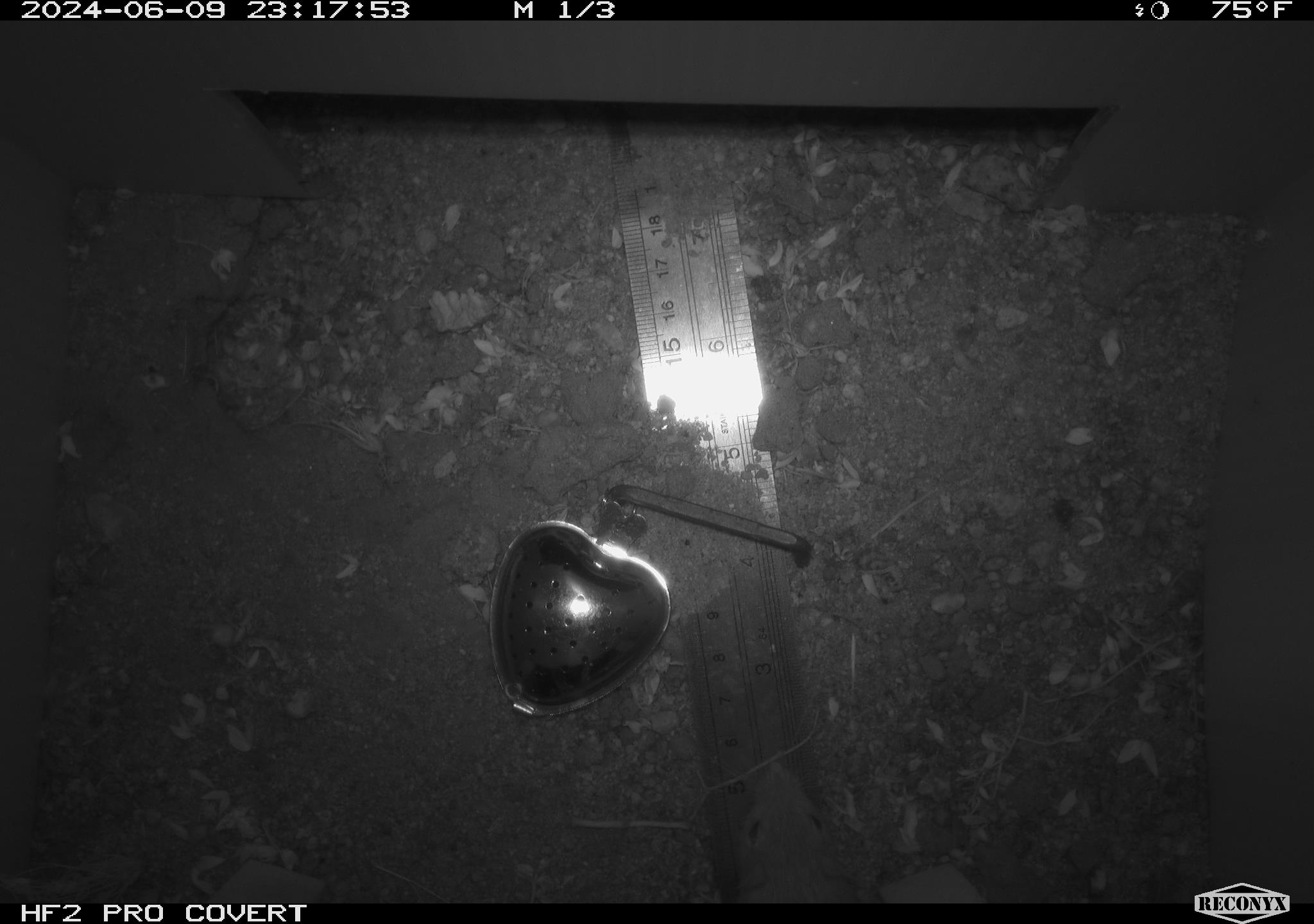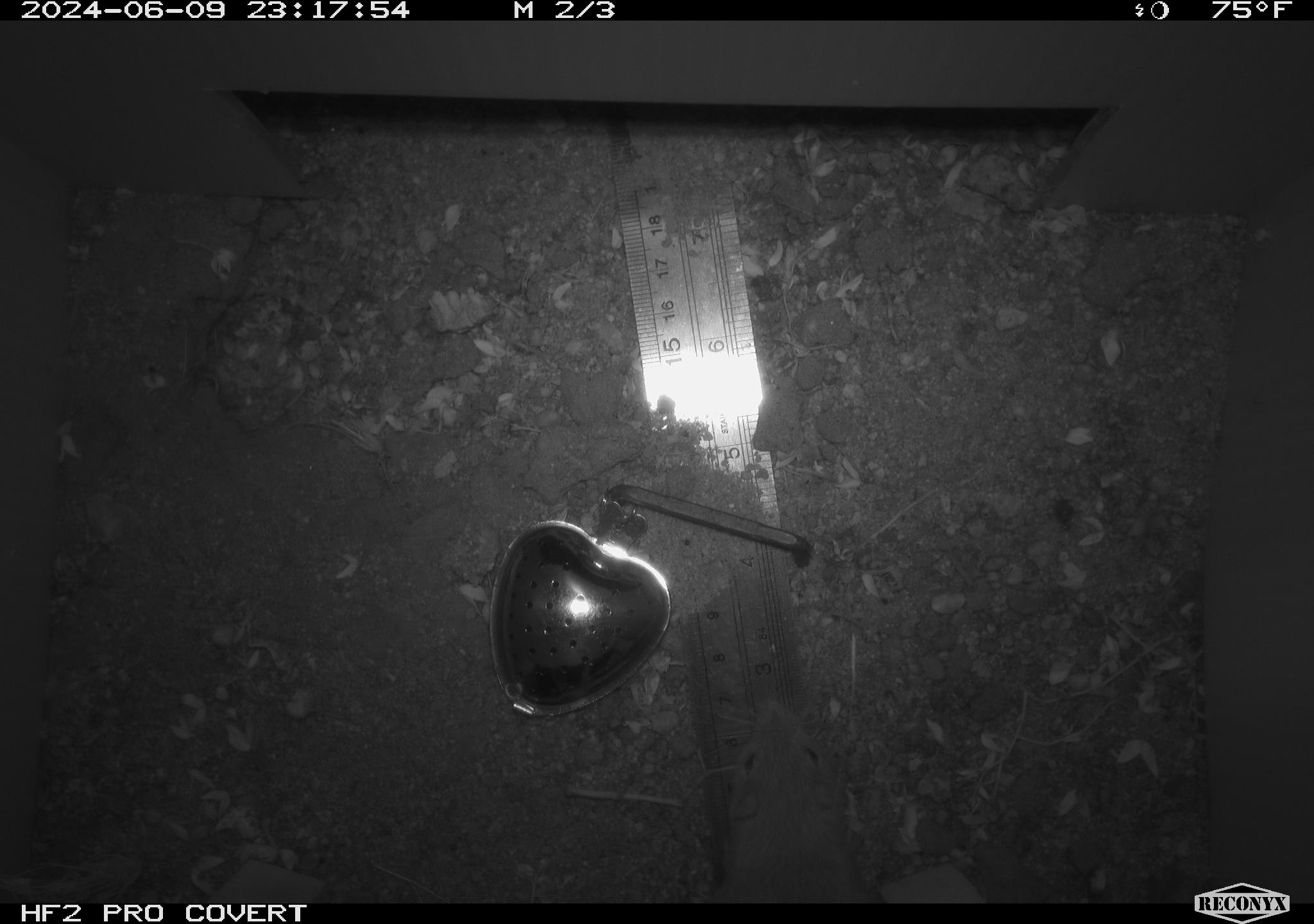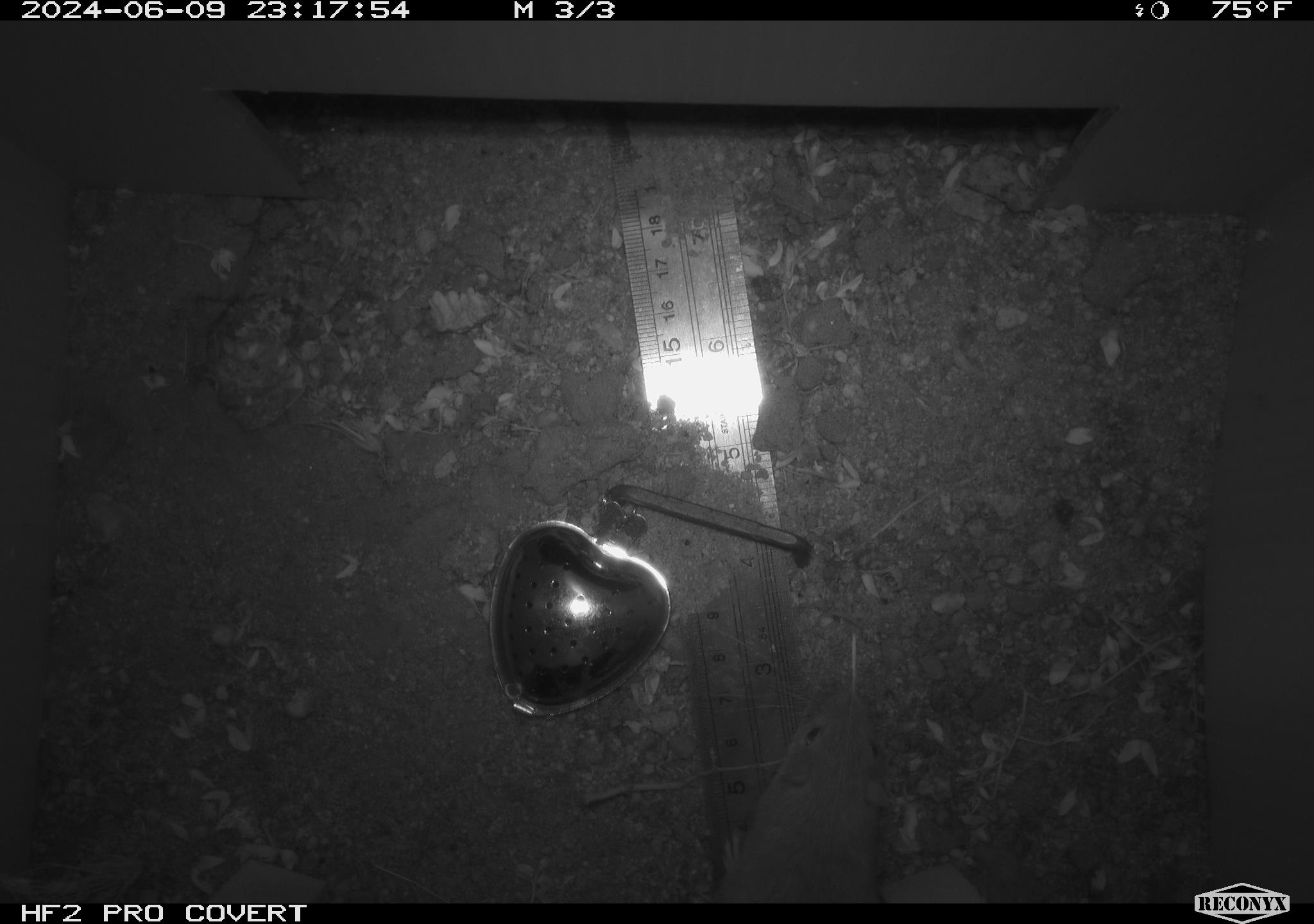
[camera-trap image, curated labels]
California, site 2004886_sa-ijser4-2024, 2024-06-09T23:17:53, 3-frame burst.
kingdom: Animalia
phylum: Chordata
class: Mammalia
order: Rodentia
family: Heteromyidae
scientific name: Heteromyidae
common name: kangaroo rats and pocket mice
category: heteromyidae family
Heteromyidae family (kangaroo rats and pocket mice) (Heteromyidae).